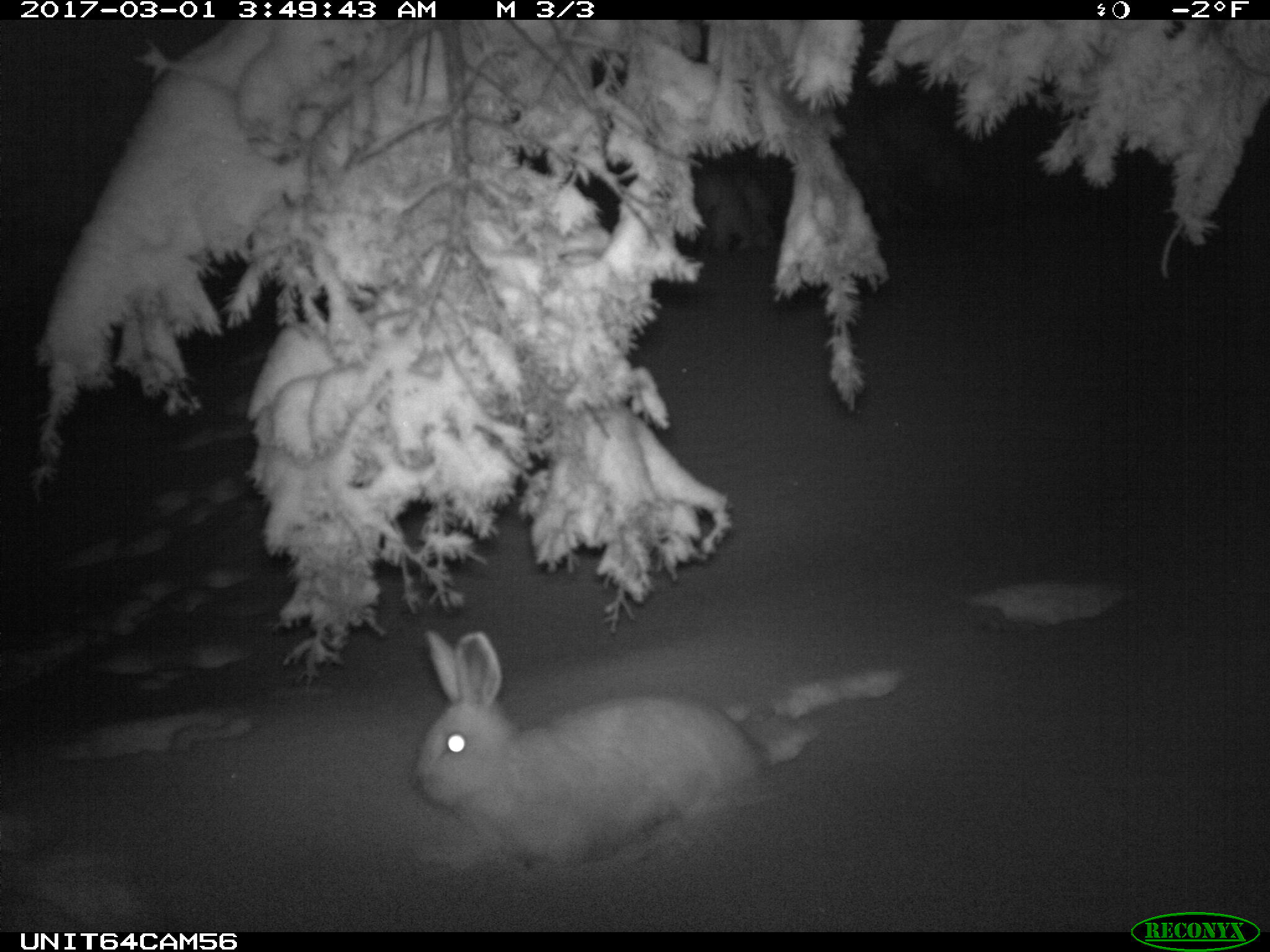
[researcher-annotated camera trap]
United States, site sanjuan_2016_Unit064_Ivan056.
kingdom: Animalia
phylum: Chordata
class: Mammalia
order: Lagomorpha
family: Leporidae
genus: Lepus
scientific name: Lepus americanus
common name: snowshoe hare